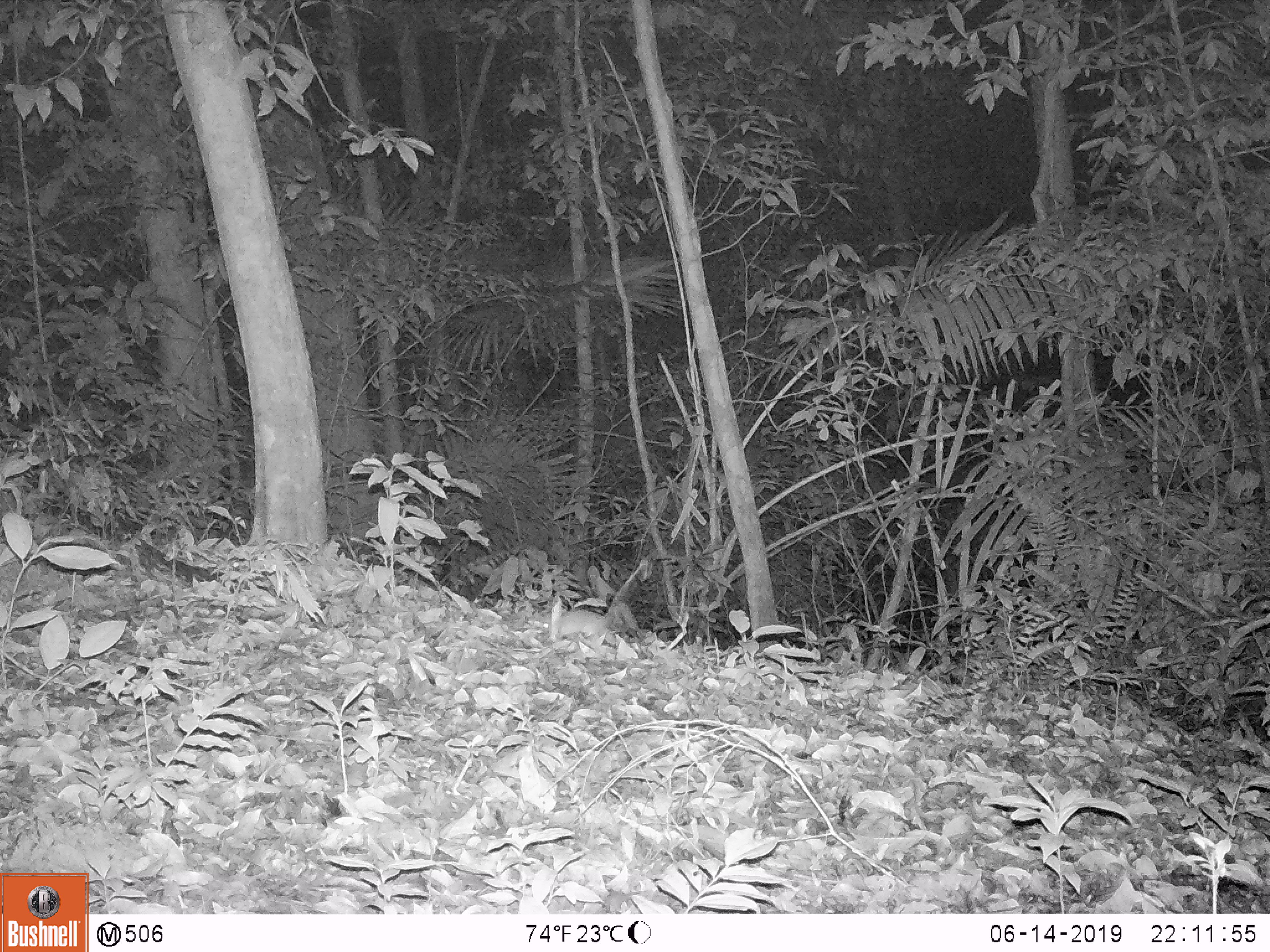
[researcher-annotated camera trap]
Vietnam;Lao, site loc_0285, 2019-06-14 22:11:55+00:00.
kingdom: Animalia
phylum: Chordata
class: Mammalia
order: Rodentia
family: Muridae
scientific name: Muridae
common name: old-world mice and rats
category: unidentified murid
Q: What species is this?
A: Unidentified murid (old-world mice and rats) (Muridae).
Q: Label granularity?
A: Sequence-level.